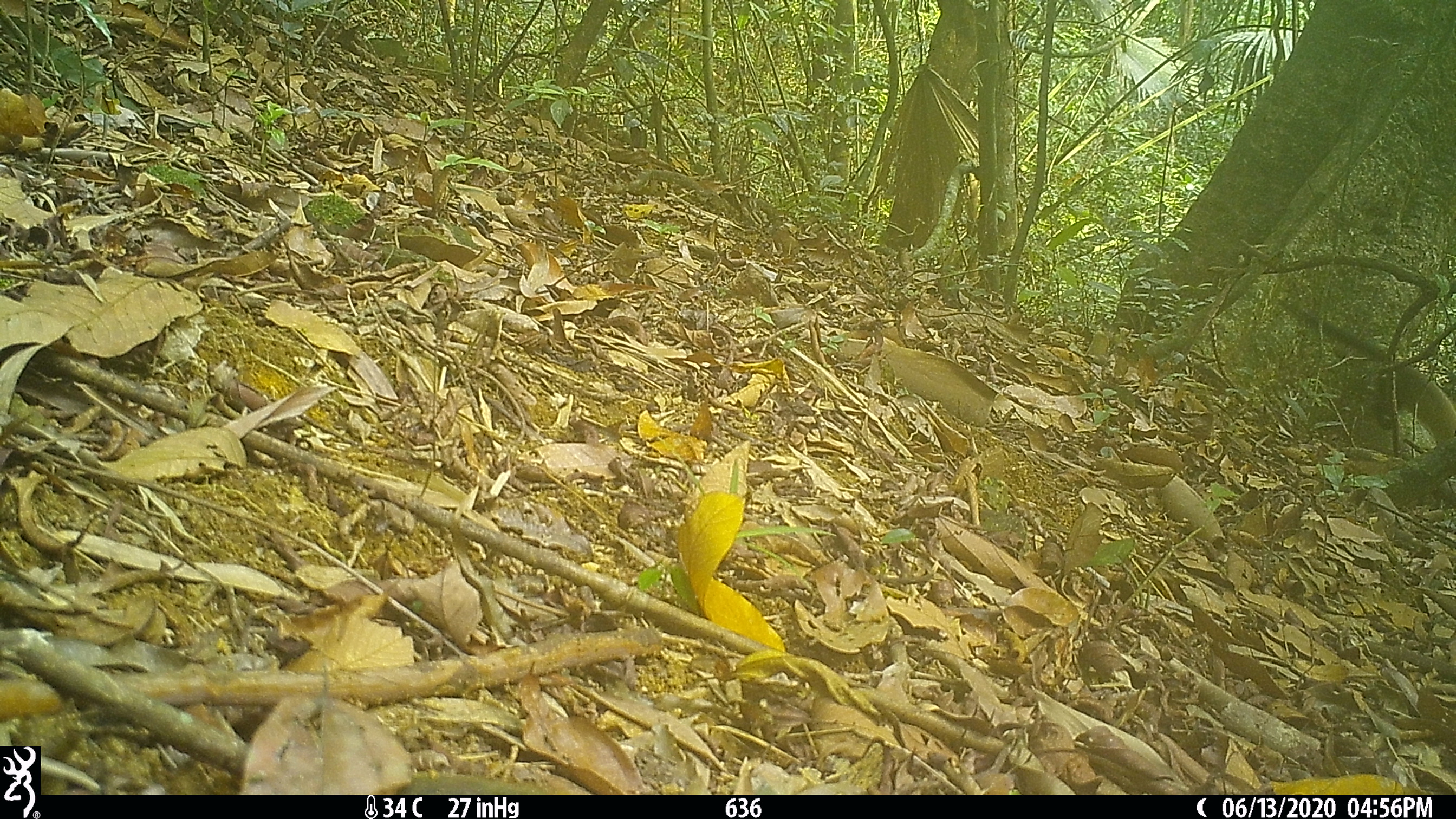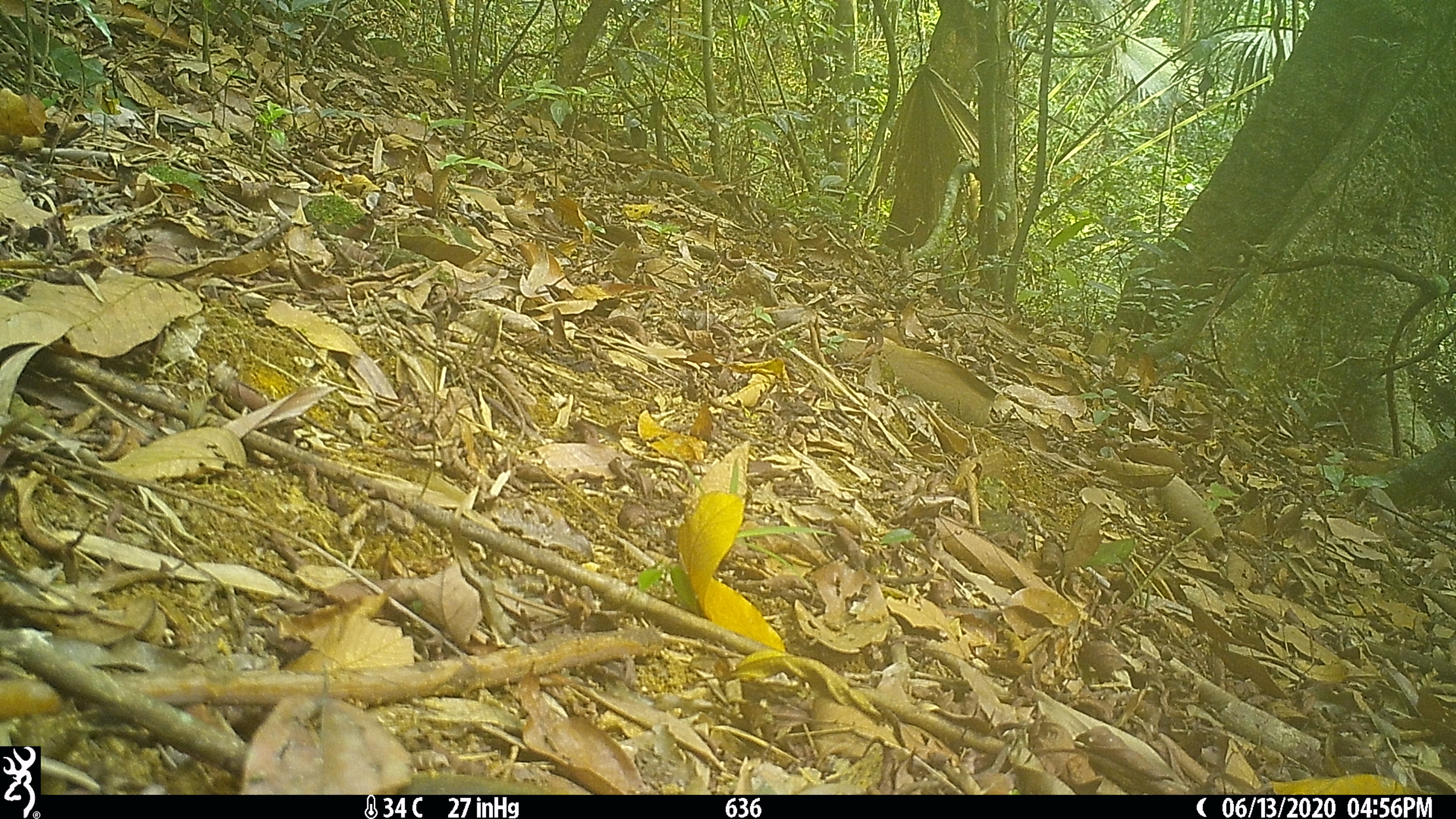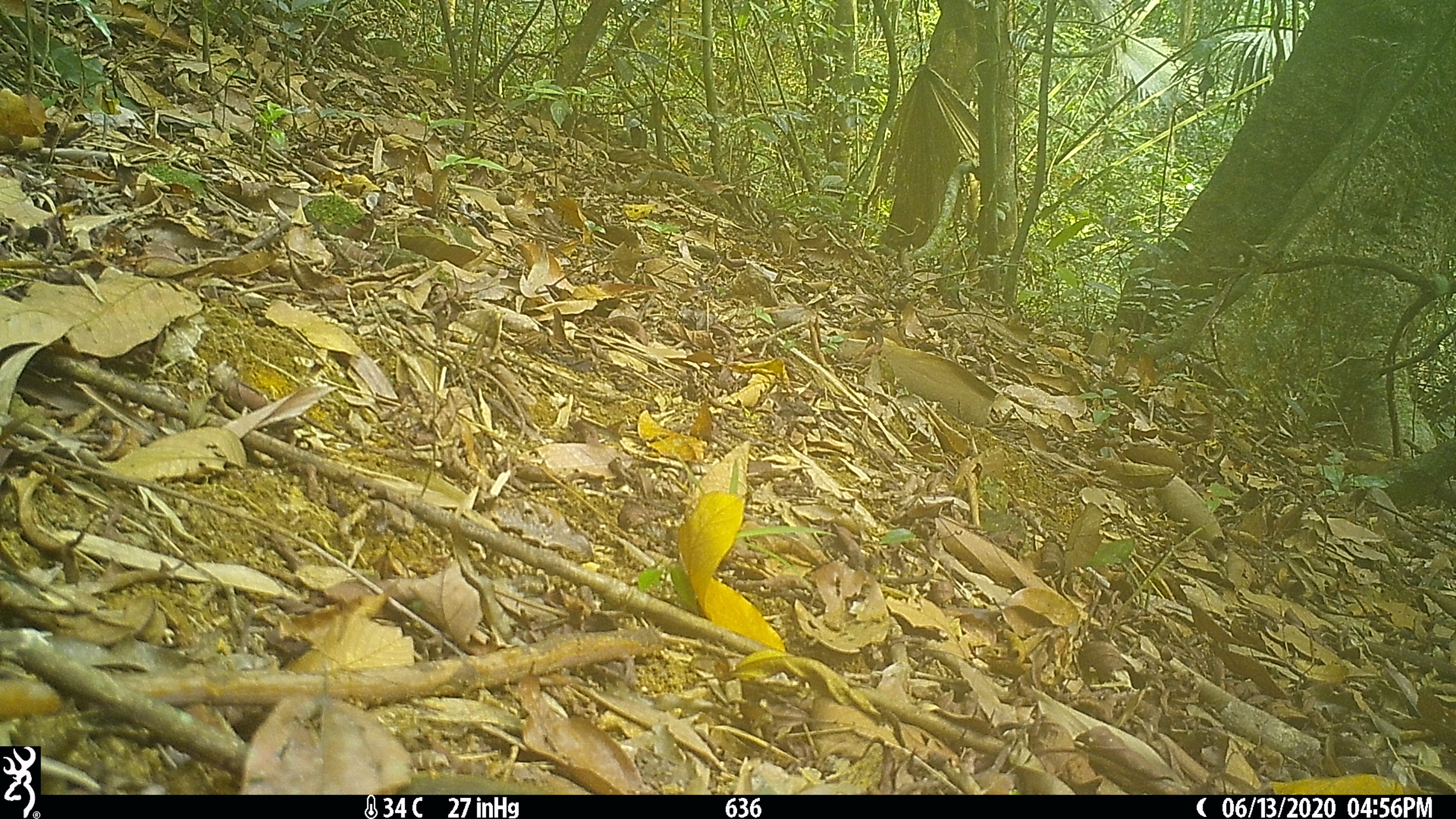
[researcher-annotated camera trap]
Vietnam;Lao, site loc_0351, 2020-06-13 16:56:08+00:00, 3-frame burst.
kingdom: Animalia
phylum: Chordata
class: Mammalia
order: Carnivora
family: Mustelidae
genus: Martes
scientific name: Martes flavigula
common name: yellow-throated marten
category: yellow throated marten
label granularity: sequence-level